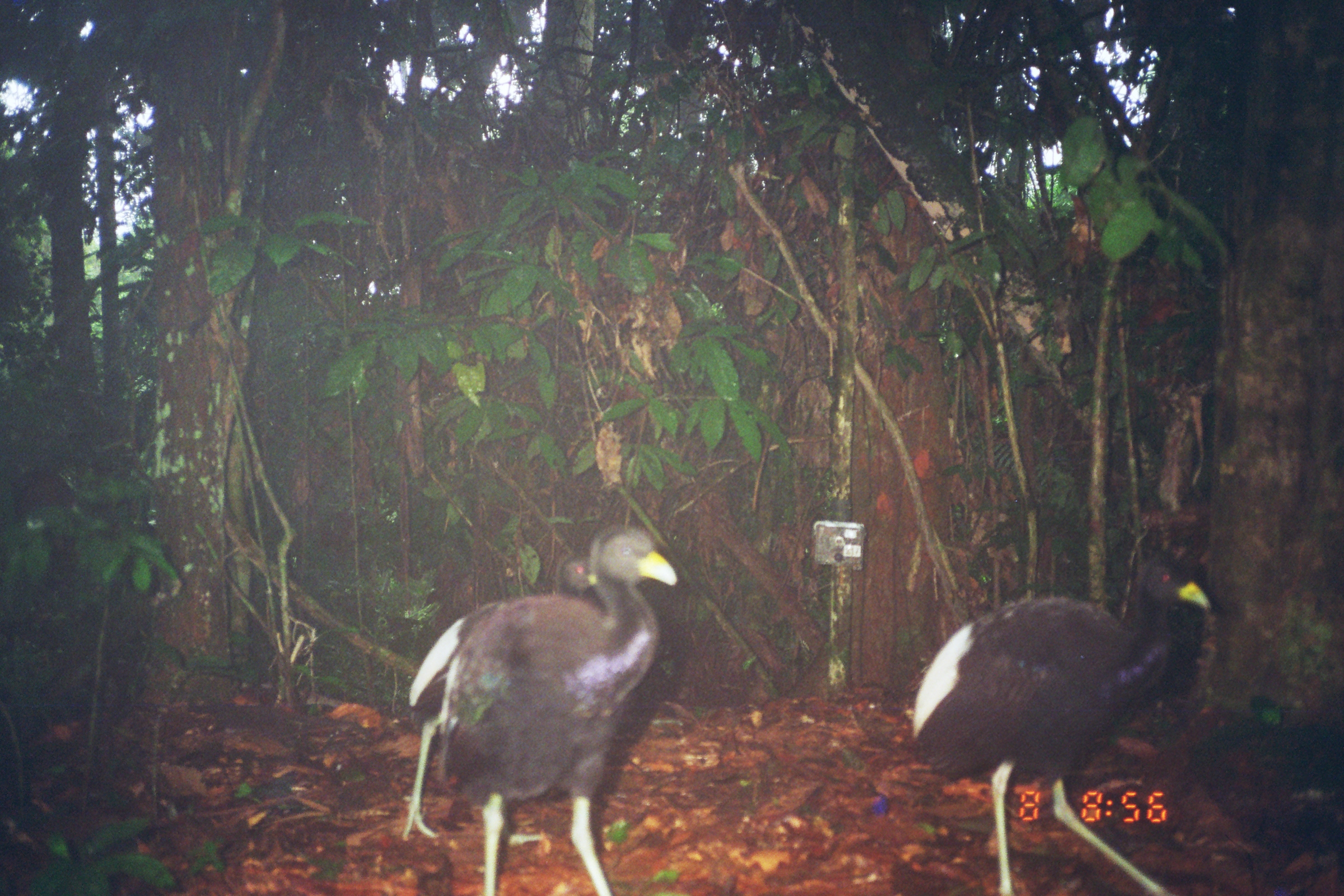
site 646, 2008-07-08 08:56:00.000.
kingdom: Animalia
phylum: Chordata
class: Aves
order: Gruiformes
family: Psophiidae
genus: Psophia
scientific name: Psophia leucoptera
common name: pale-winged trumpeter